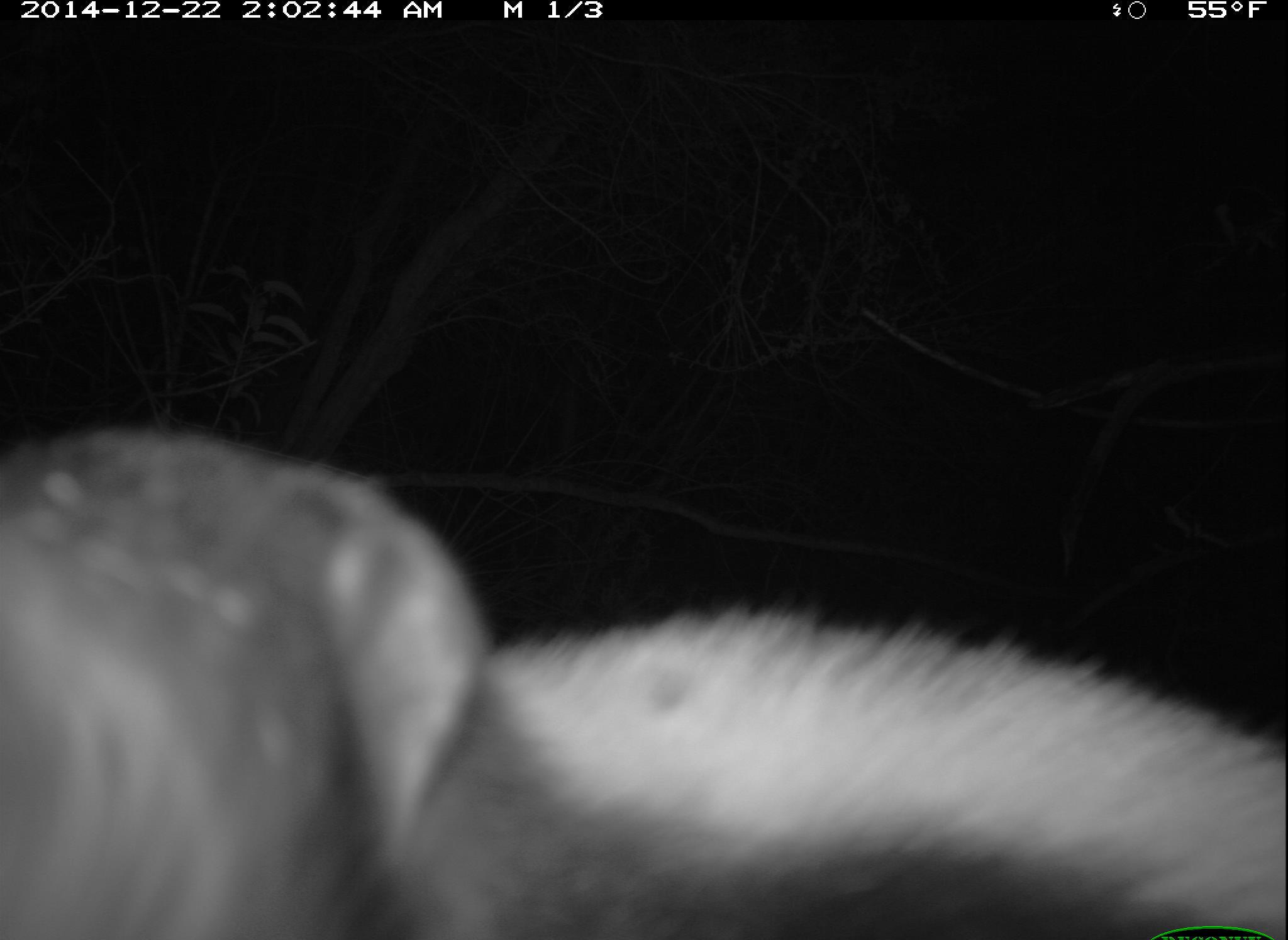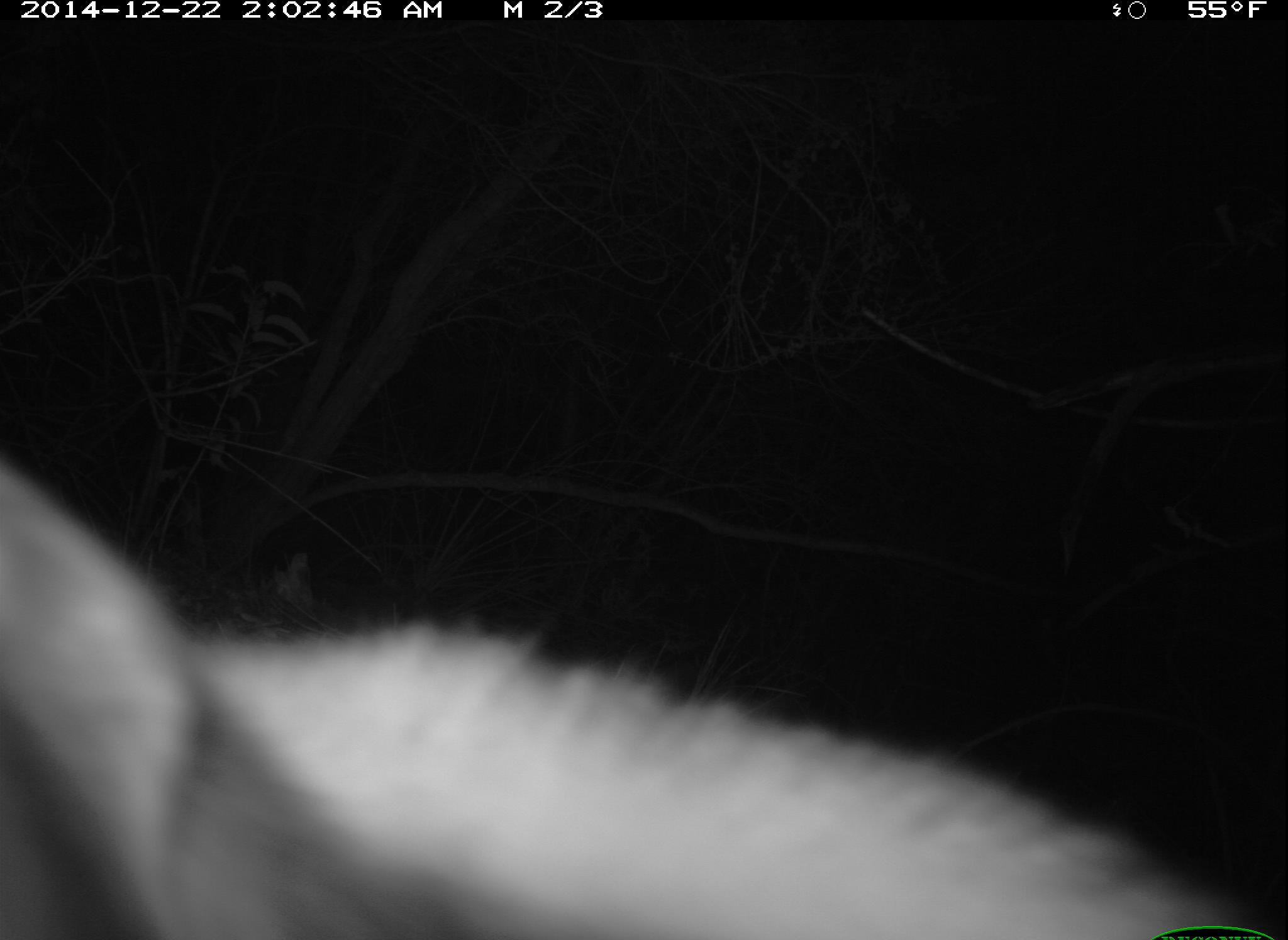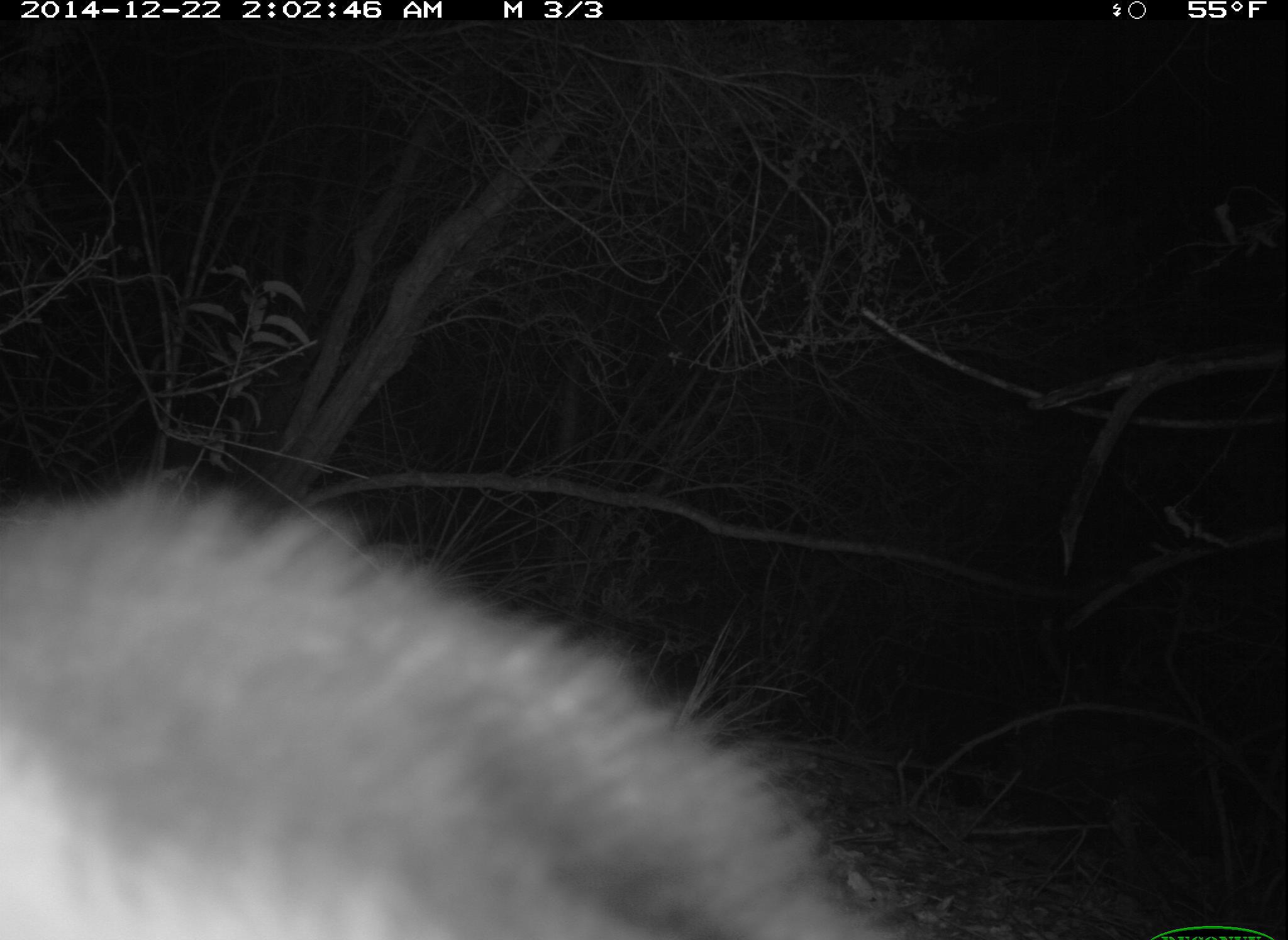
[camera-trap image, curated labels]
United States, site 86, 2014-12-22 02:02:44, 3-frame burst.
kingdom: Animalia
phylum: Chordata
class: Mammalia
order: Carnivora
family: Mephitidae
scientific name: Mephitidae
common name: skunk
Skunk (Mephitidae).